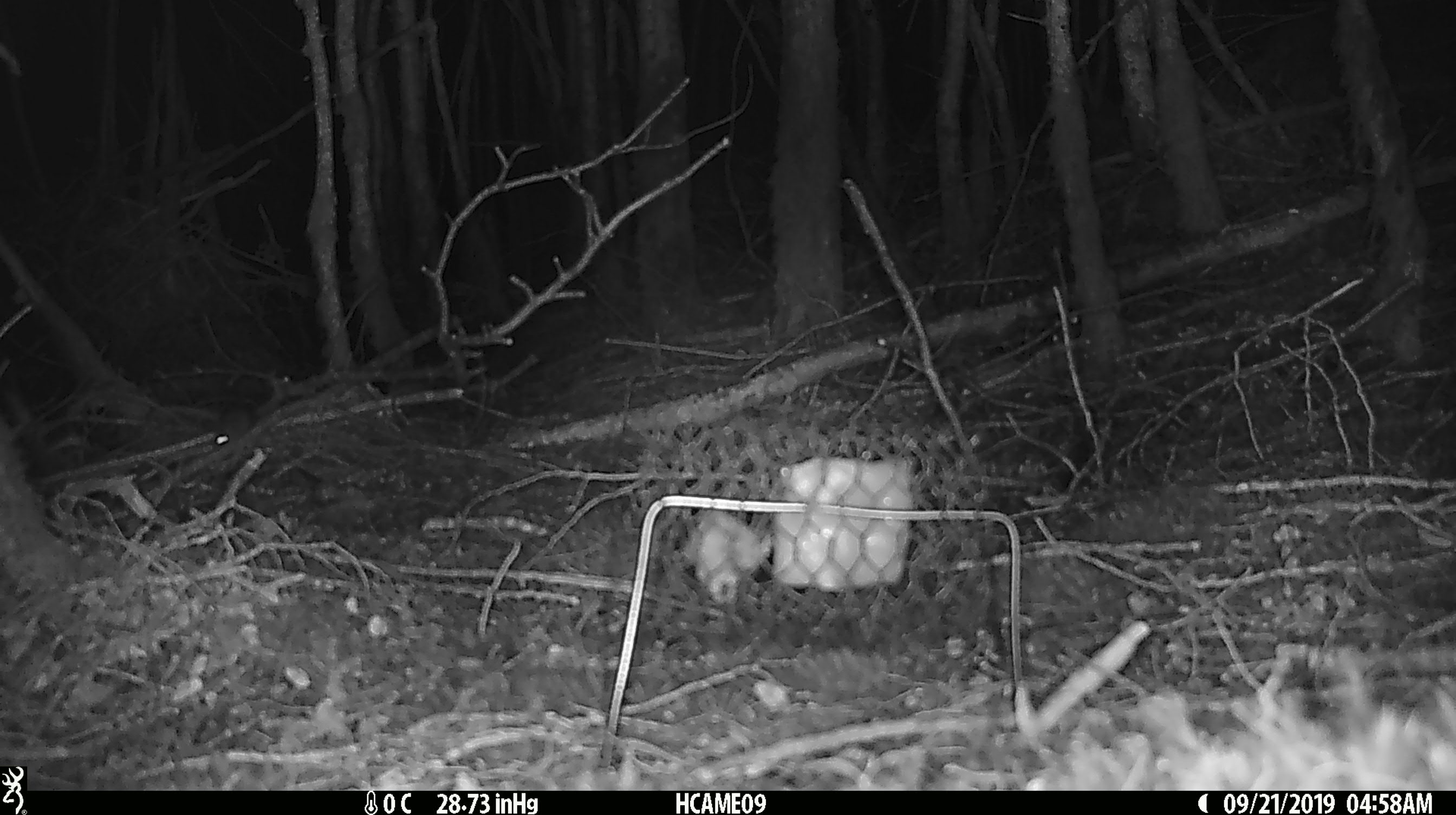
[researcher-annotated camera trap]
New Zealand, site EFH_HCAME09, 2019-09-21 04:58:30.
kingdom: Animalia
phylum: Chordata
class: Mammalia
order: Rodentia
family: Muridae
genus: Mus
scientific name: Mus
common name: mouse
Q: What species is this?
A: Mouse (Mus).